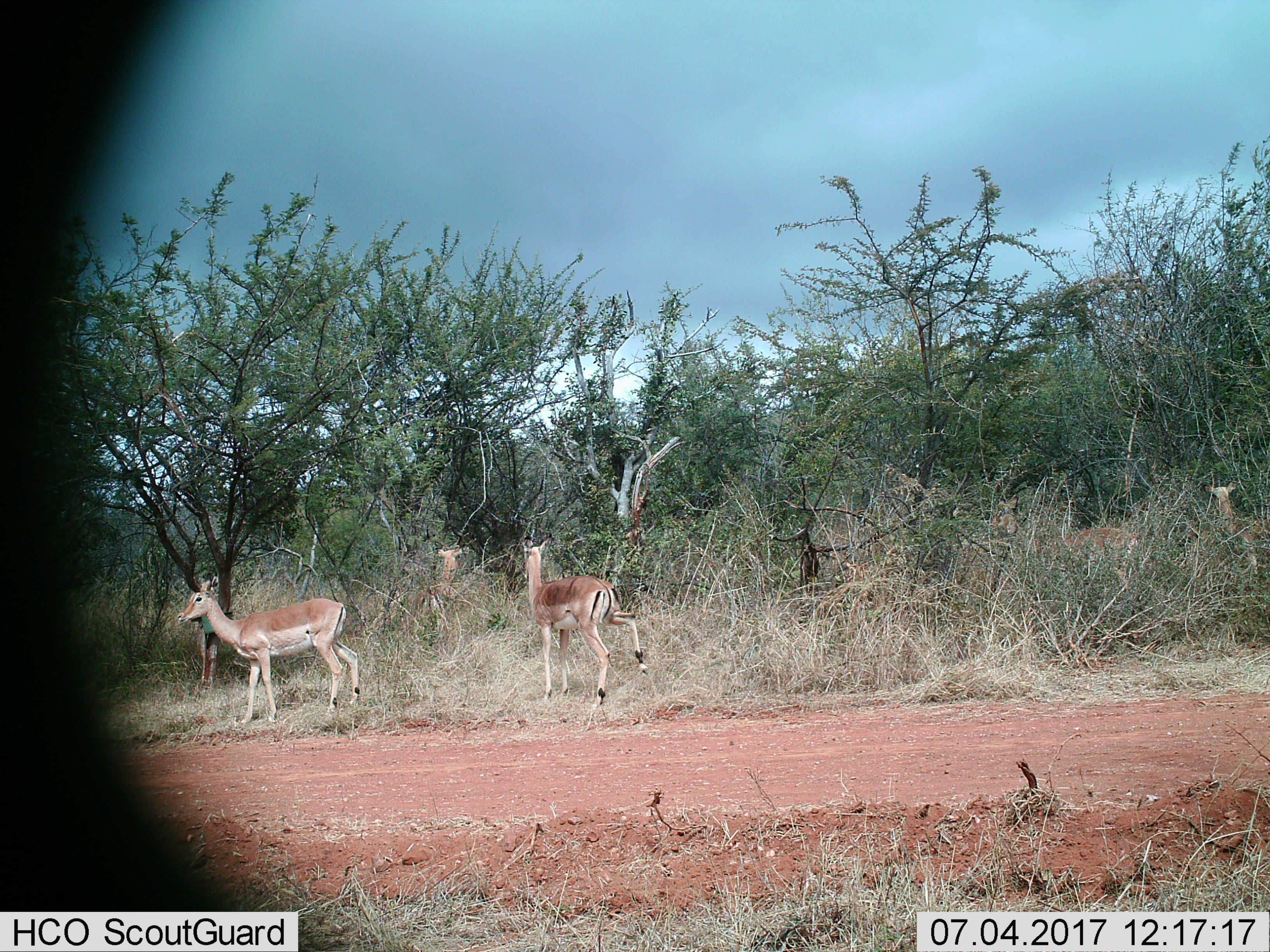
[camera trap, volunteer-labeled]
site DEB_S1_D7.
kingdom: Animalia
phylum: Chordata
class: Mammalia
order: Artiodactyla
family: Bovidae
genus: Aepyceros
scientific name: Aepyceros melampus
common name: impala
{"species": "impala (Aepyceros melampus)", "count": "5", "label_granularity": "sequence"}